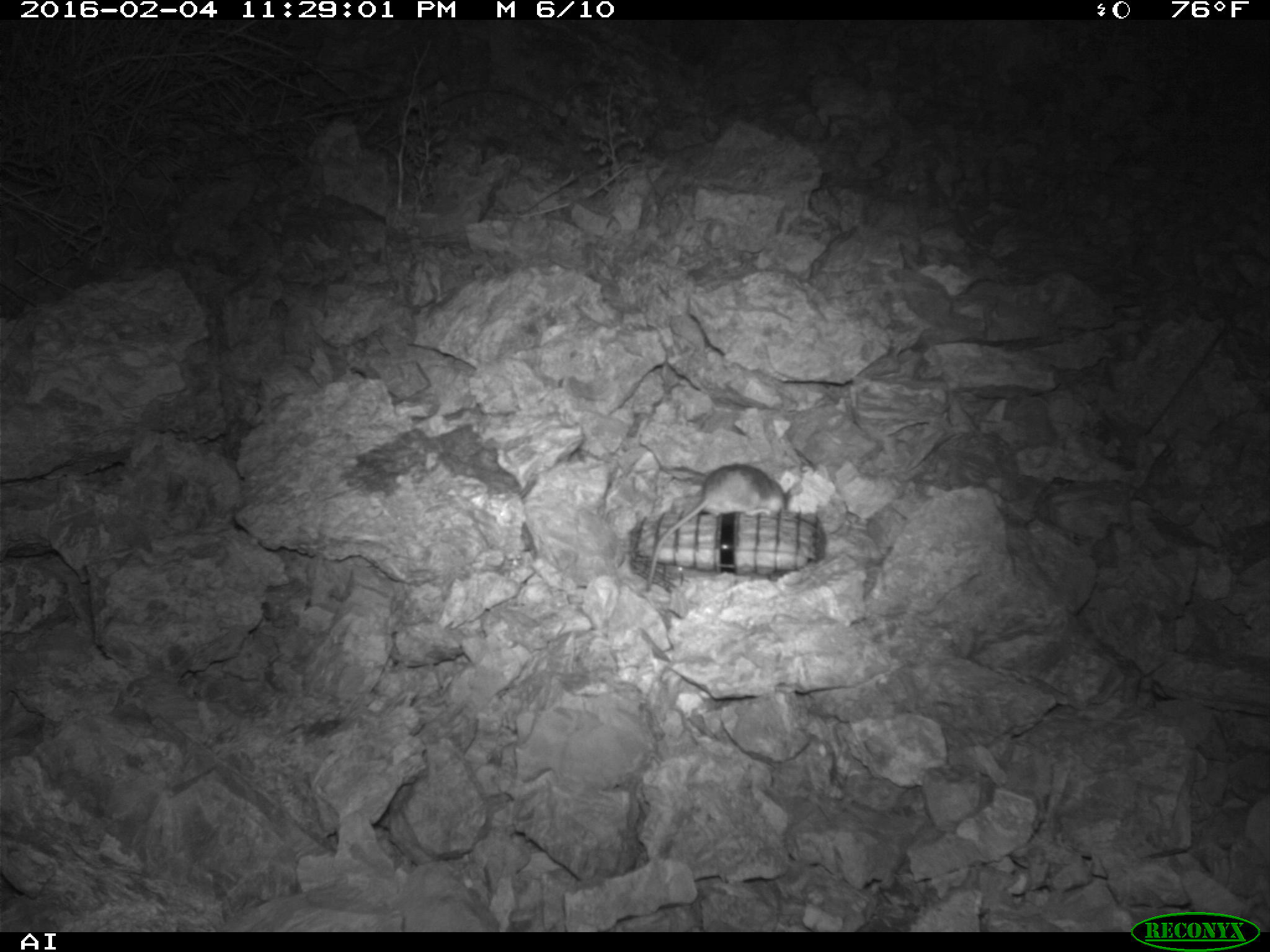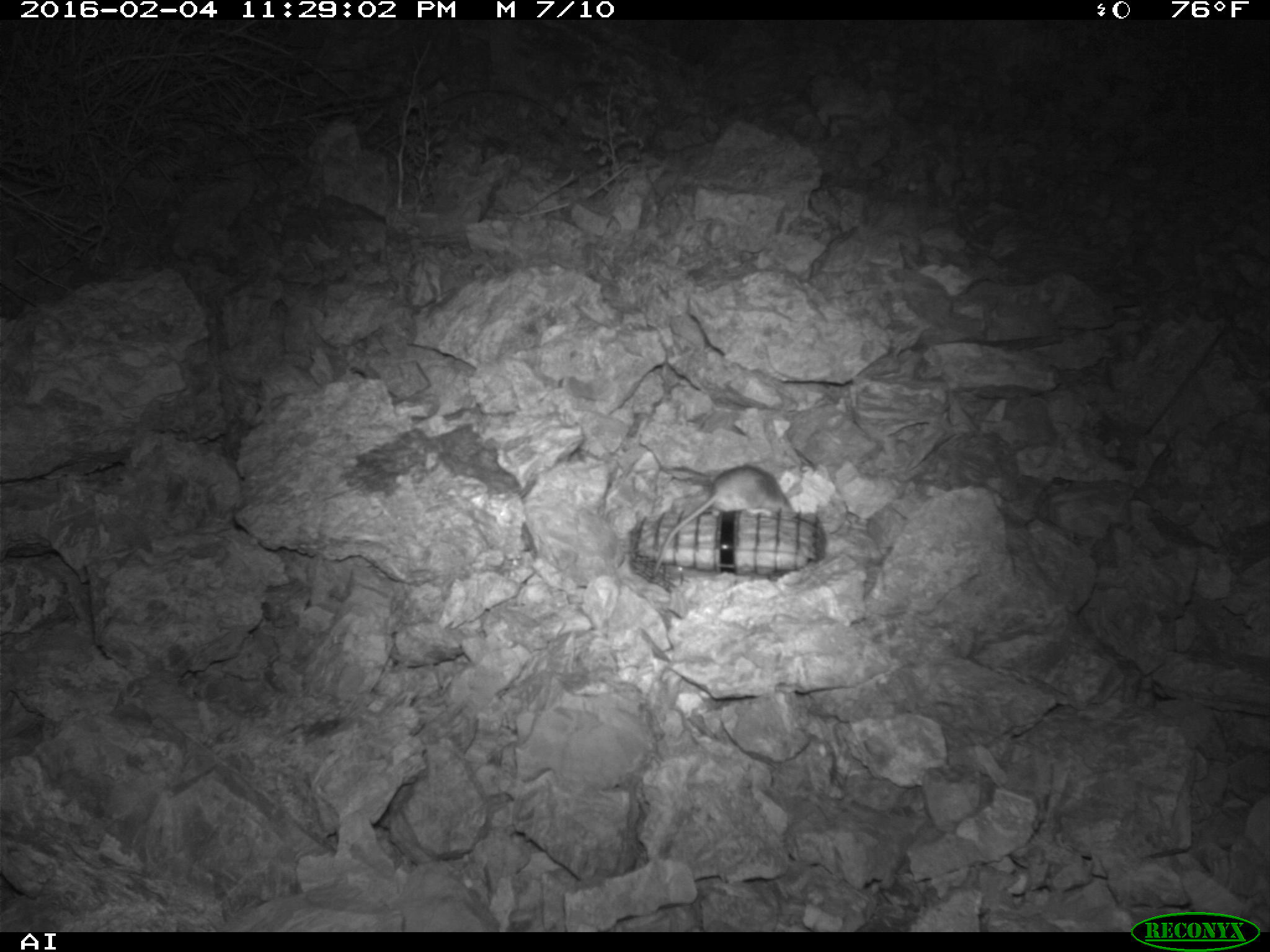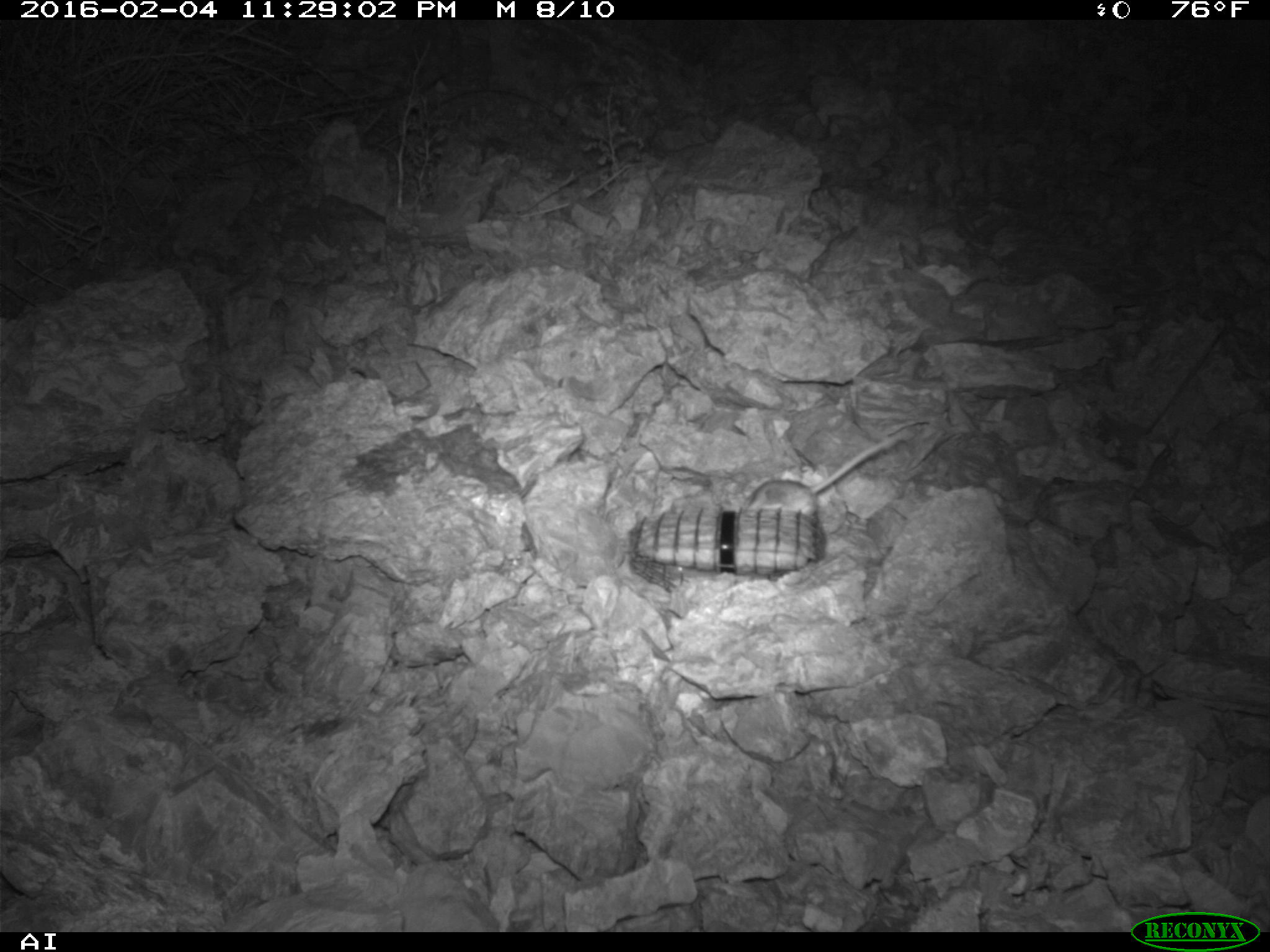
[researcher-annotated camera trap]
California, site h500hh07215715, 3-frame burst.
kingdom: Animalia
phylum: Chordata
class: Mammalia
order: Rodentia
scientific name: Rodentia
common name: rodent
Rodent (Rodentia).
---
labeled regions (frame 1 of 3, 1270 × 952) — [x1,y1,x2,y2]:
rodent: [645,462,804,590]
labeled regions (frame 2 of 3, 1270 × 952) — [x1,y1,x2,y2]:
rodent: [655,465,794,567]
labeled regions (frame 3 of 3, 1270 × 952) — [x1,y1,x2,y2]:
rodent: [736,431,904,516]